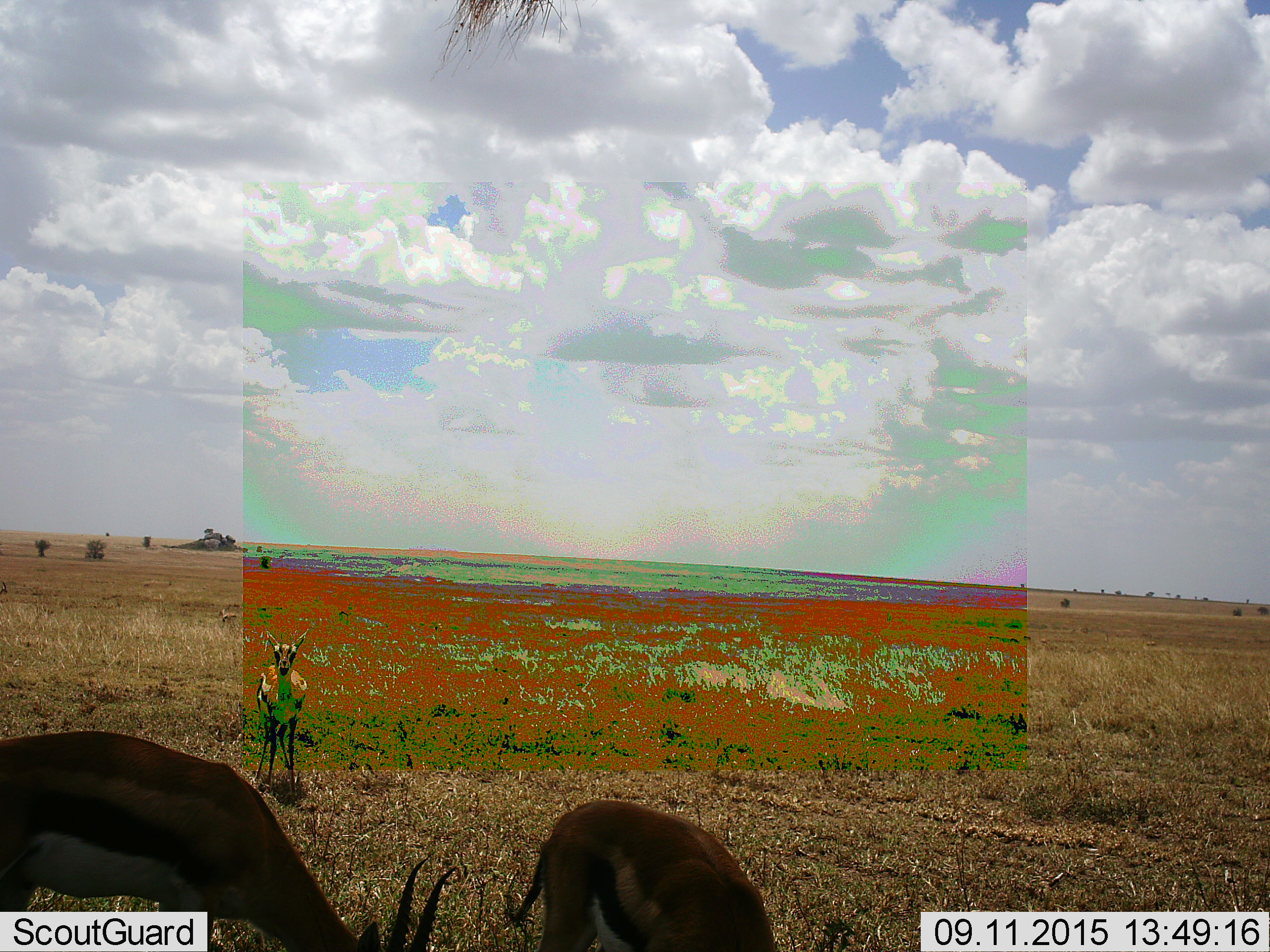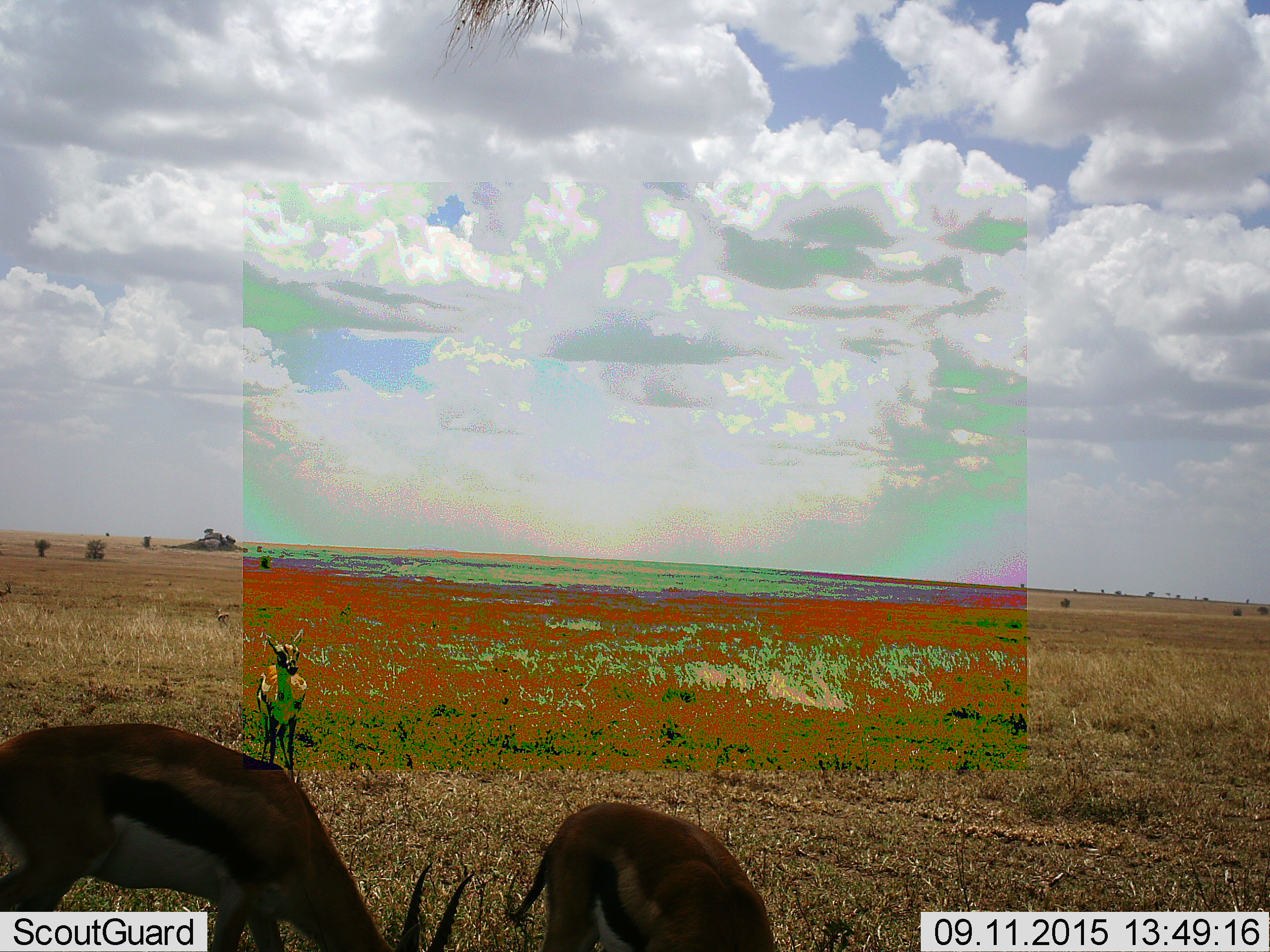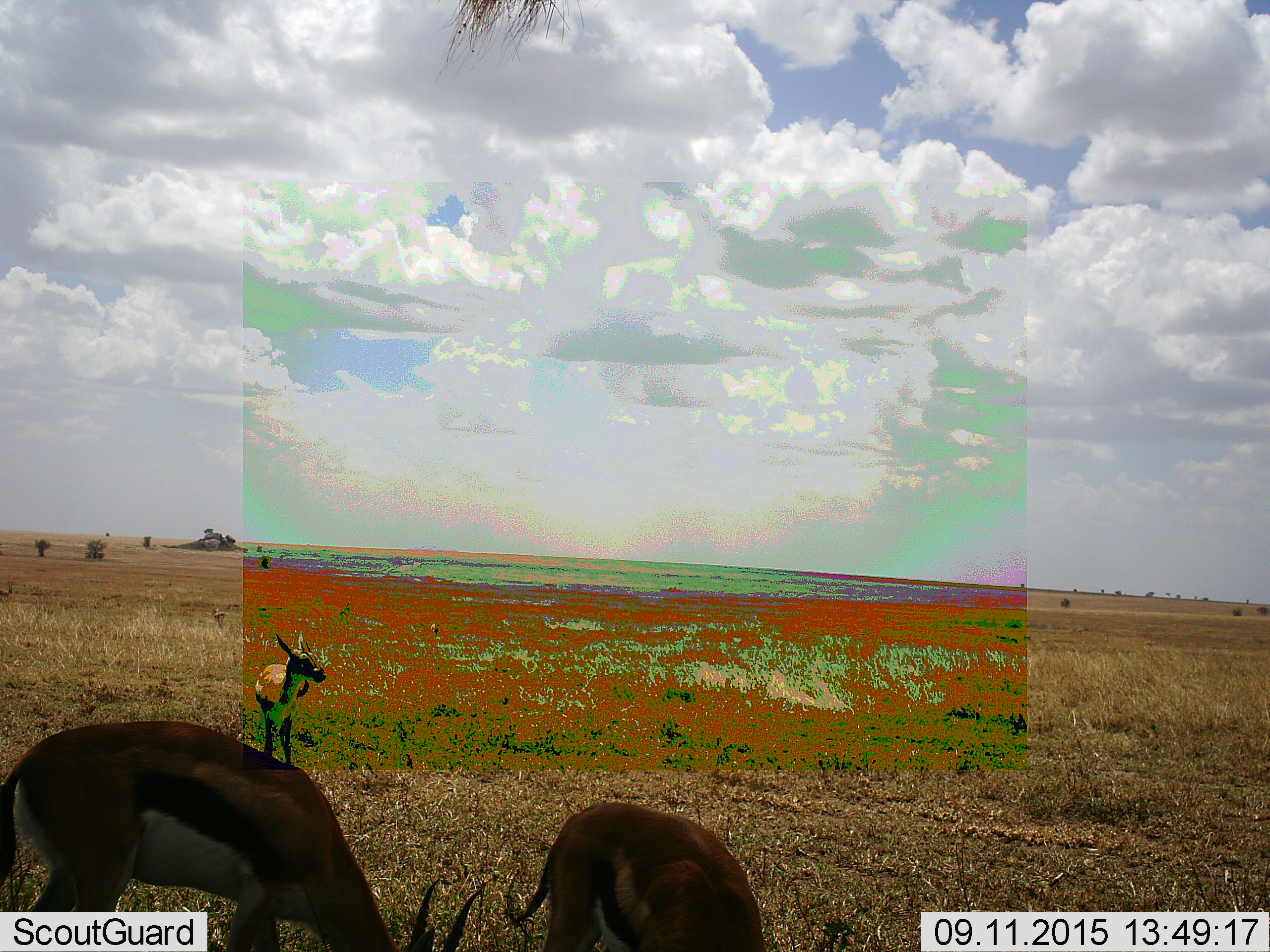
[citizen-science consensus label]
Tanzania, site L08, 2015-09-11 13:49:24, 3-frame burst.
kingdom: Animalia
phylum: Chordata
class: Mammalia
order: Artiodactyla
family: Bovidae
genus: Eudorcas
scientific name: Eudorcas thomsonii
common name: thomson's gazelle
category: gazellethomsons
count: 4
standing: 100%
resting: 0%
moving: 62%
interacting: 0%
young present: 12%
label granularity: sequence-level